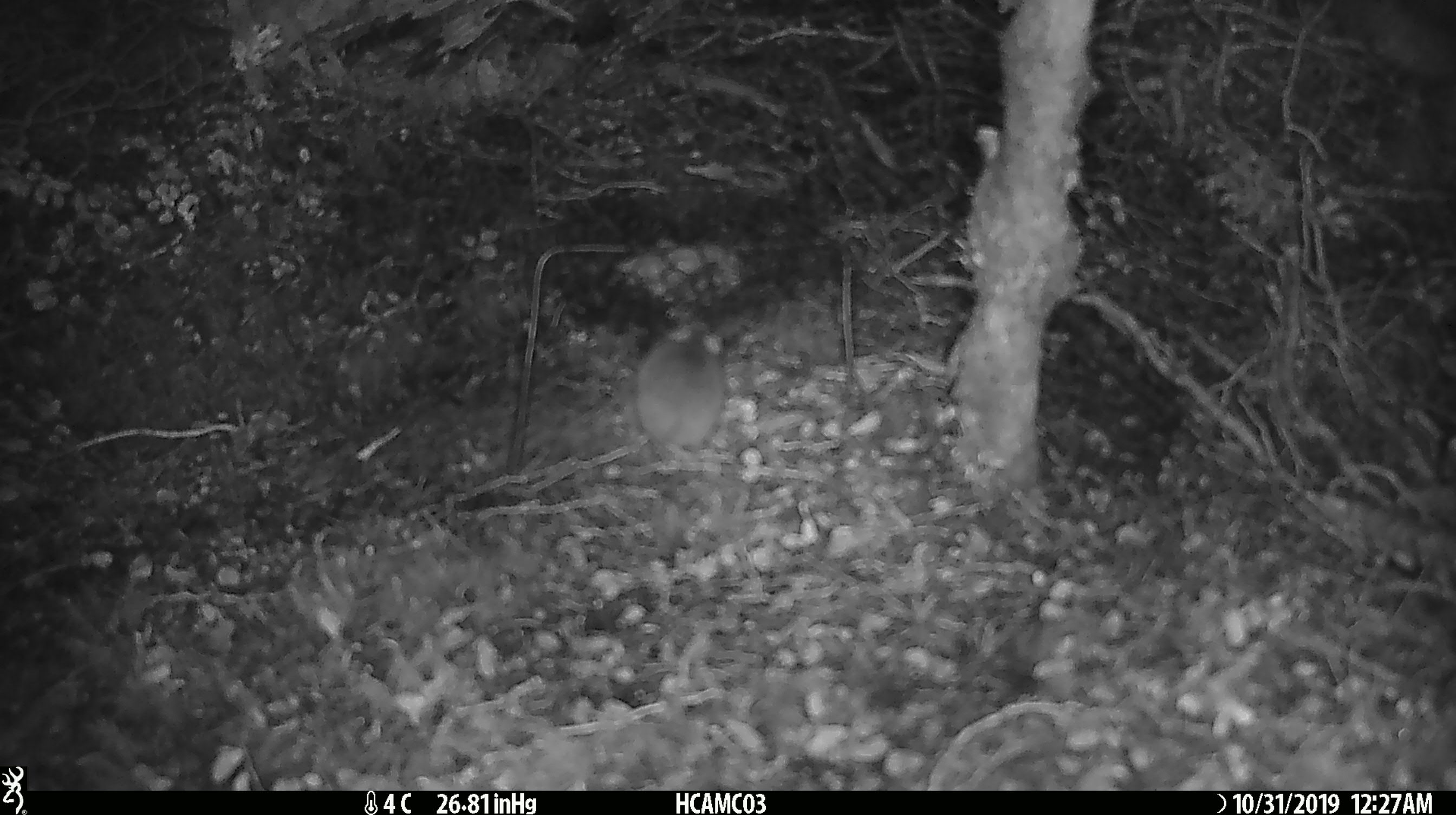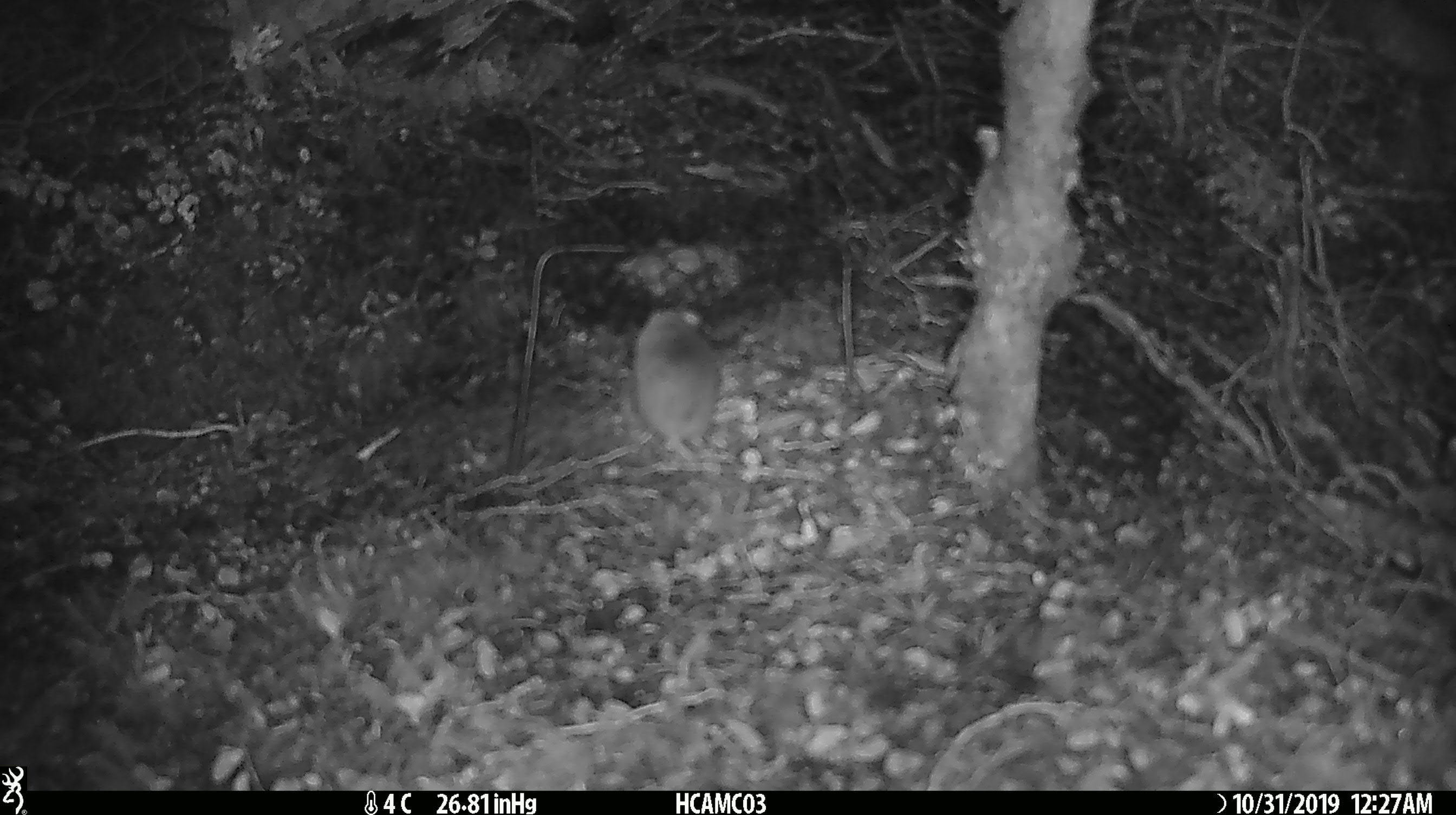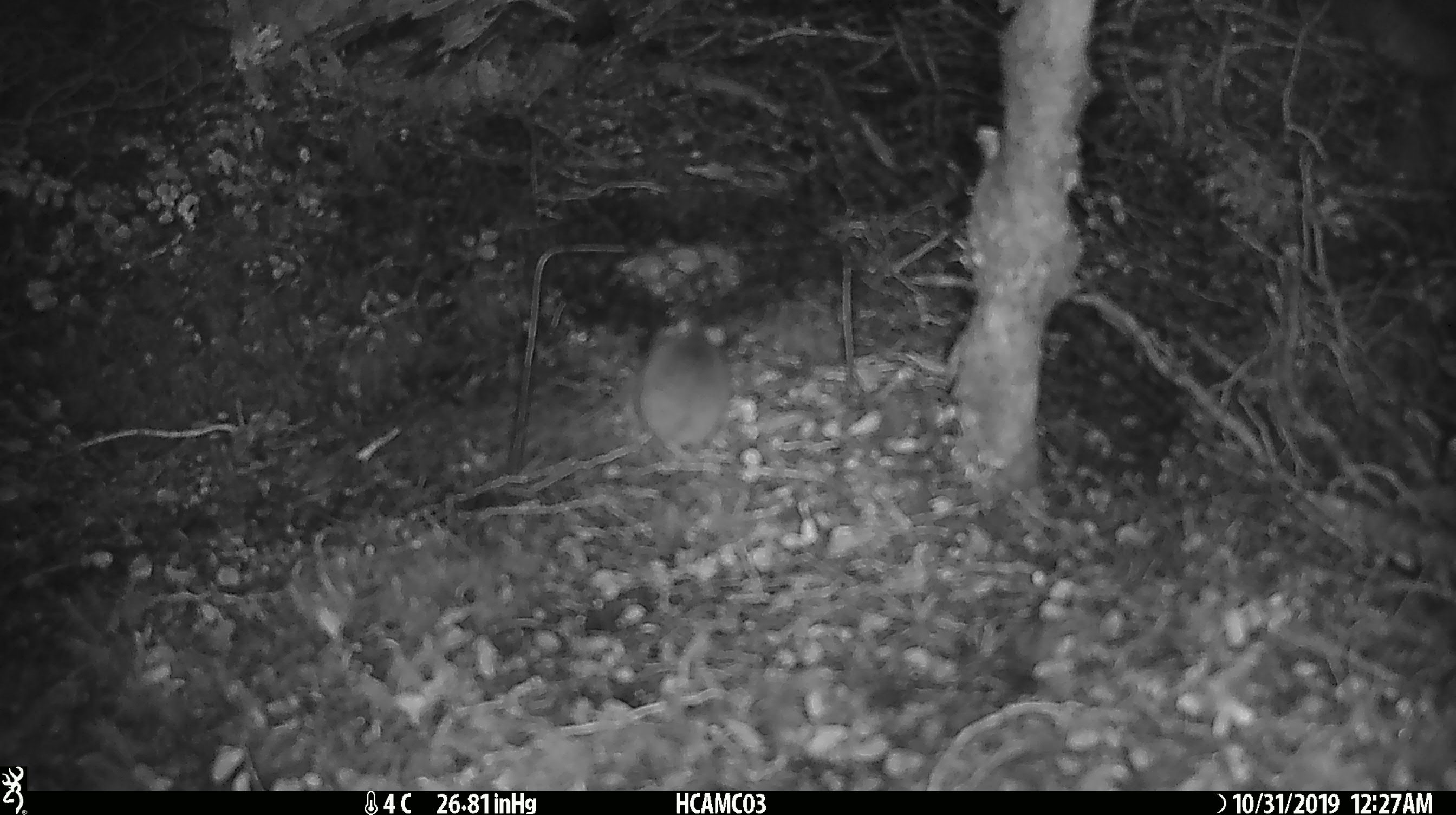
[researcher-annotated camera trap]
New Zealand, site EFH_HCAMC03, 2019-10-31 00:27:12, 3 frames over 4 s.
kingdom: Animalia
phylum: Chordata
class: Mammalia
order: Rodentia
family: Muridae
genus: Mus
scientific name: Mus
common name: mouse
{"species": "mouse (Mus)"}